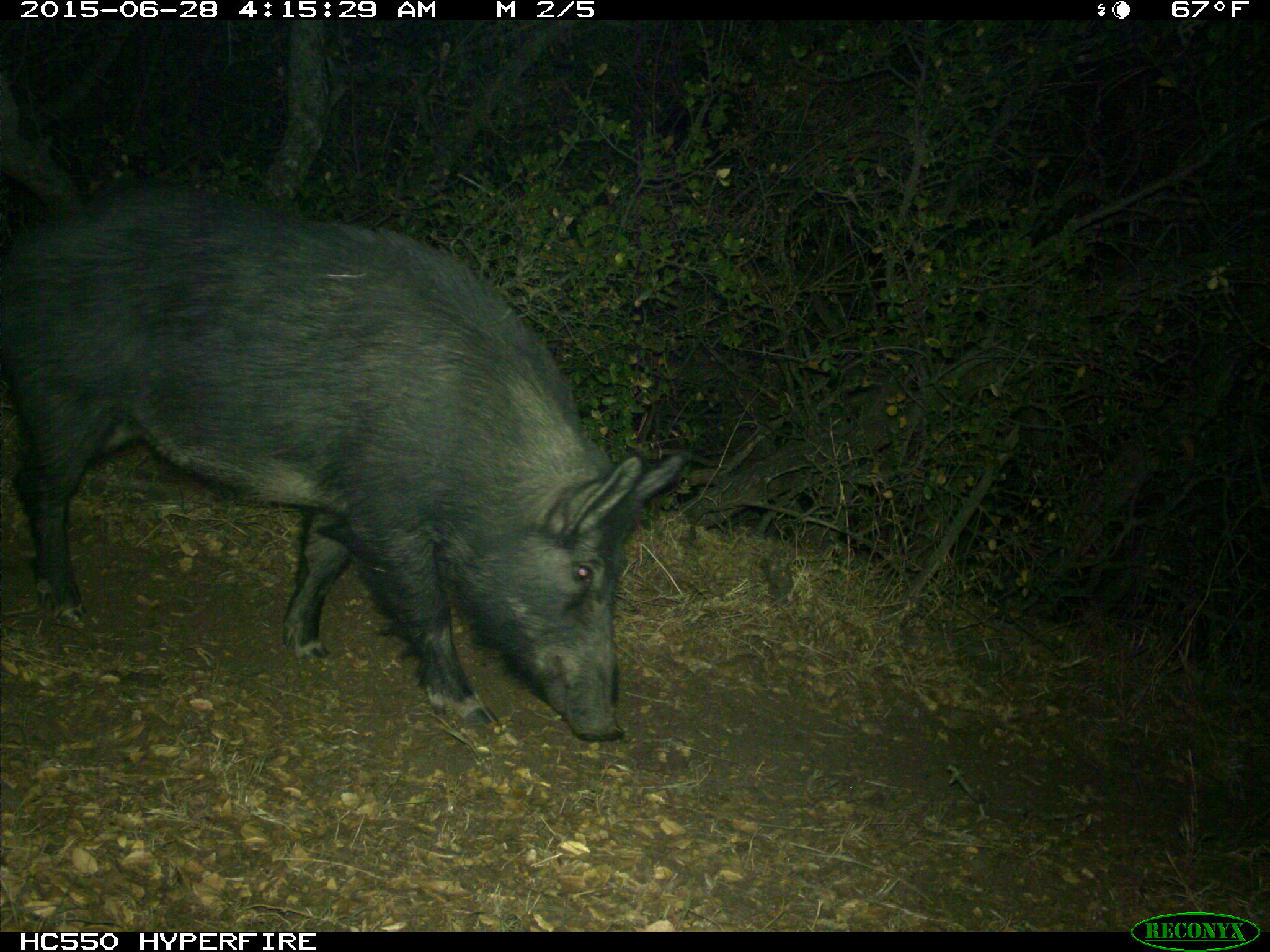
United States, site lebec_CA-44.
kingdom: Animalia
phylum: Chordata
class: Mammalia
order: Artiodactyla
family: Suidae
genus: Sus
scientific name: Sus scrofa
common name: wild boar